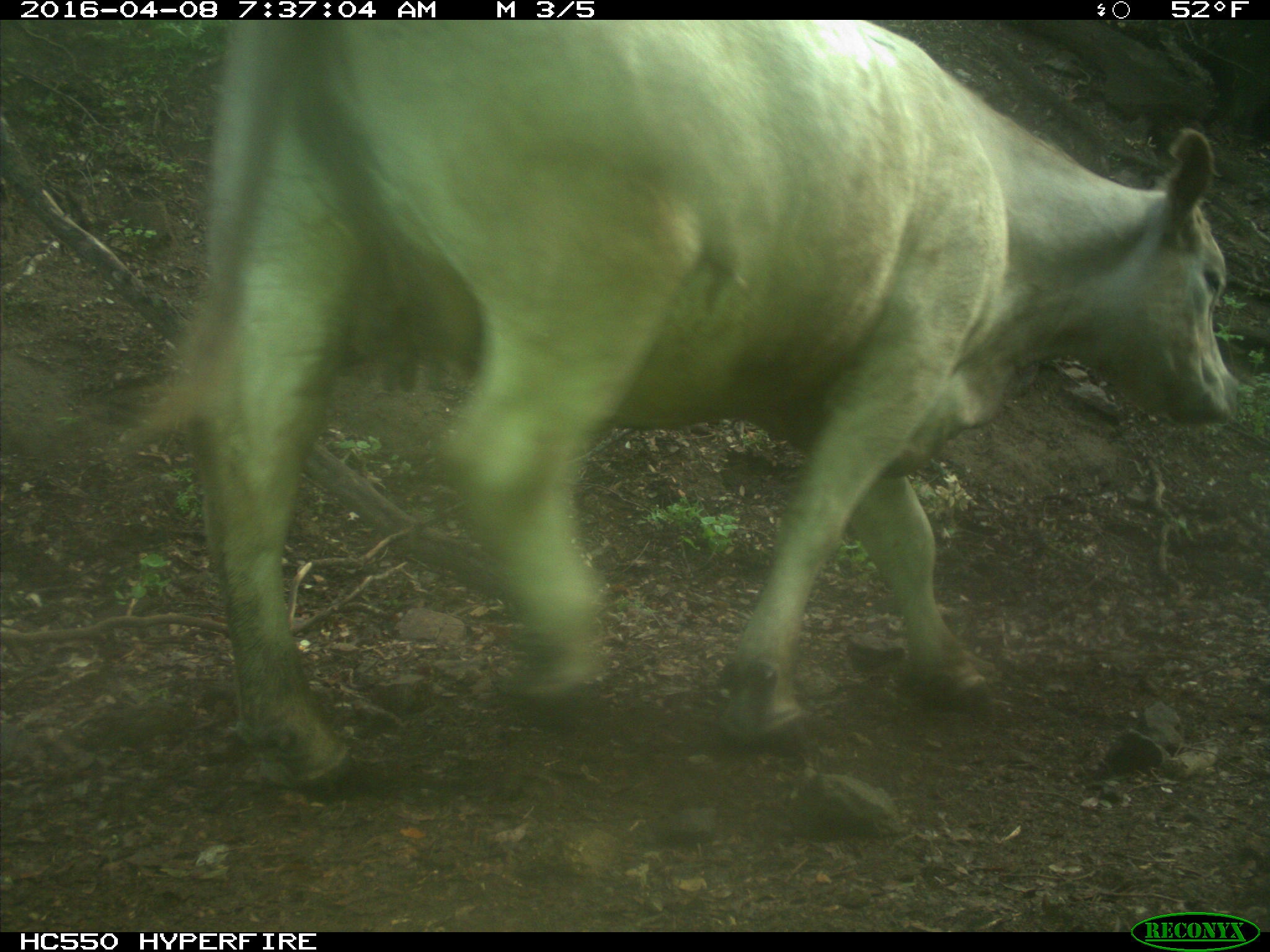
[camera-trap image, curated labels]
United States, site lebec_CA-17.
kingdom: Animalia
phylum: Chordata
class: Mammalia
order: Artiodactyla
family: Bovidae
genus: Bos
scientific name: Bos taurus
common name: domestic cow